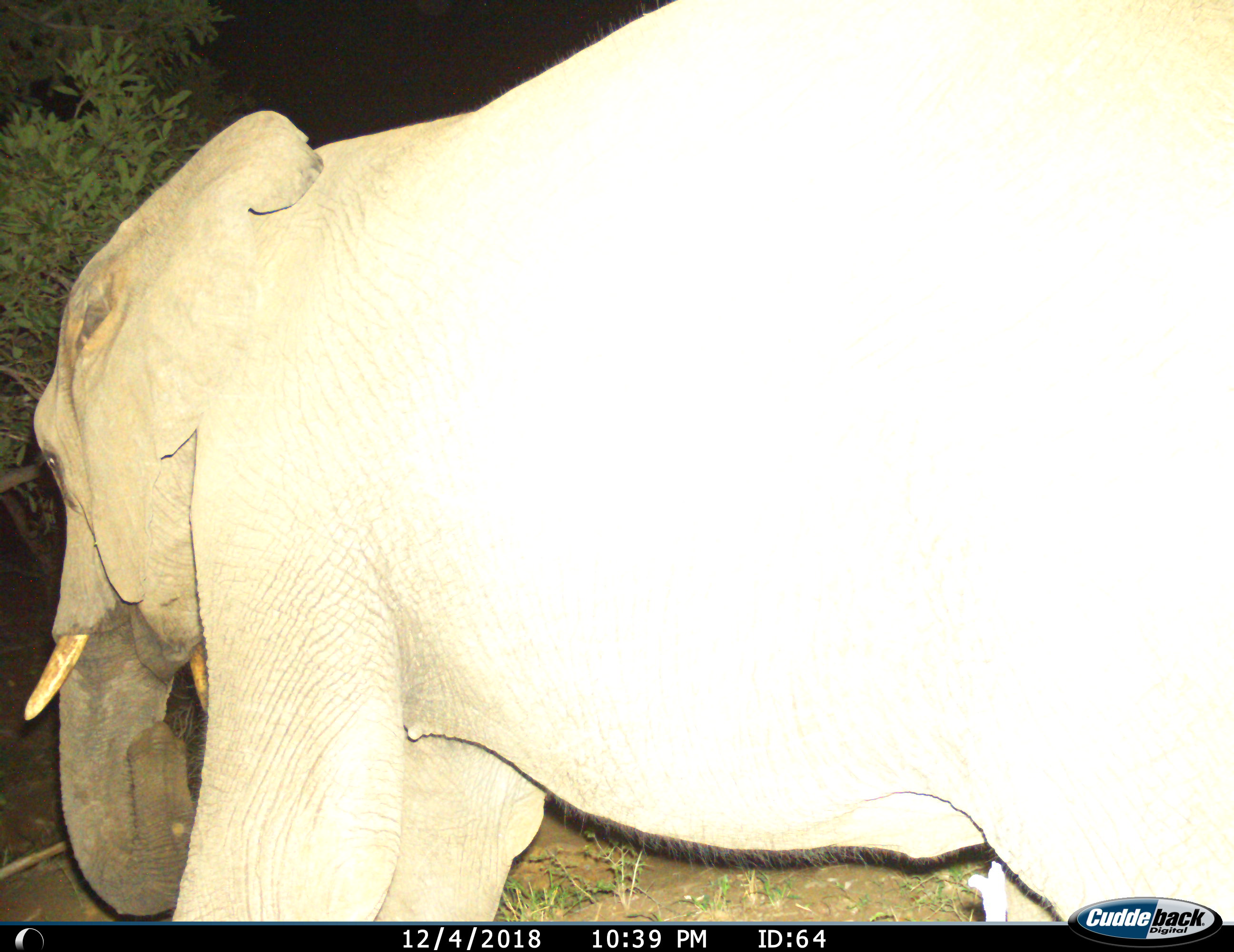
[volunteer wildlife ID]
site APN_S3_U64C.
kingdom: Animalia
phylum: Chordata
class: Mammalia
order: Proboscidea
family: Elephantidae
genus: Loxodonta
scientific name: Loxodonta africana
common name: african bush elephant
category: elephant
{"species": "elephant (african bush elephant) (Loxodonta africana)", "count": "1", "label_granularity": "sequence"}